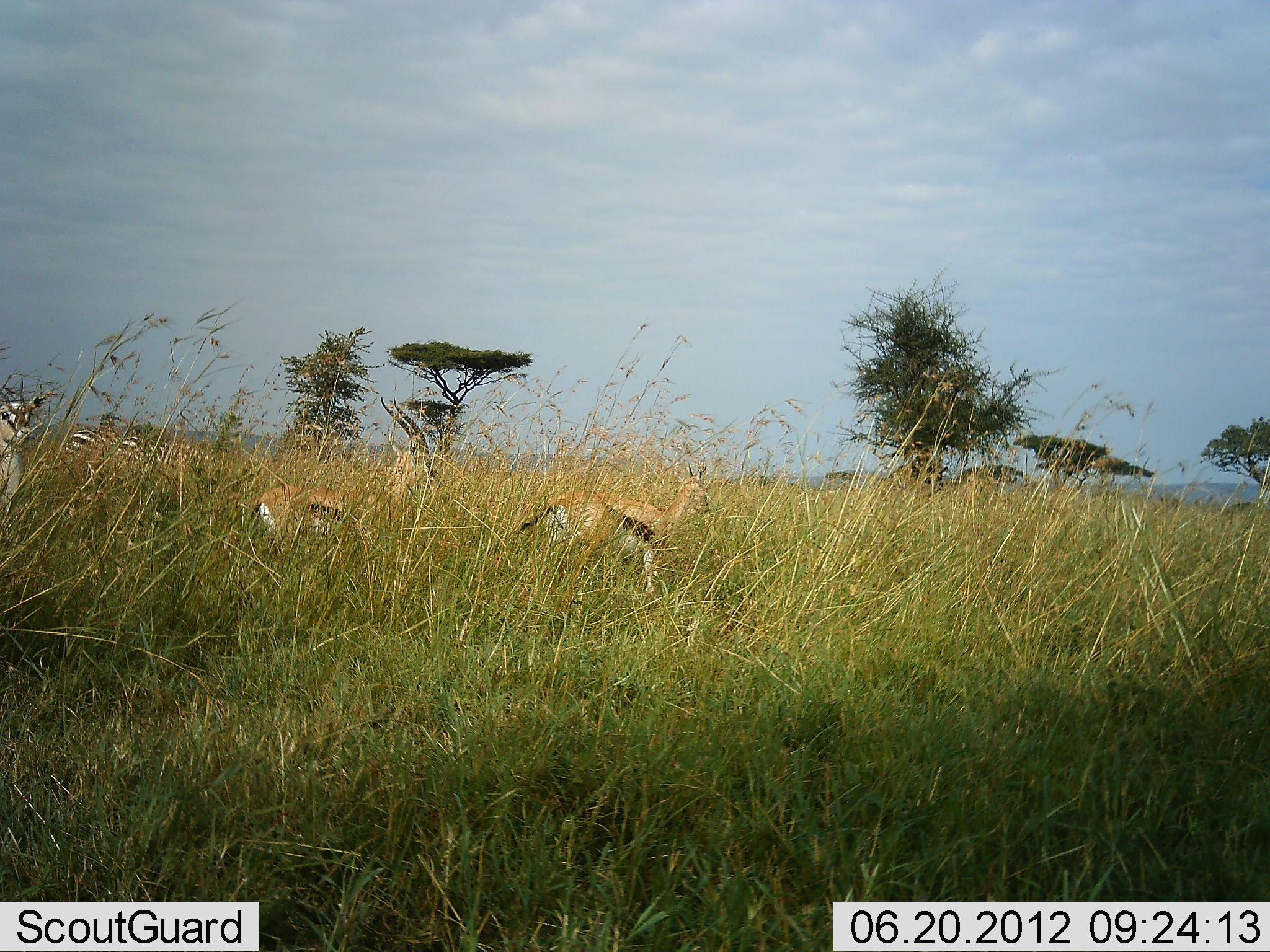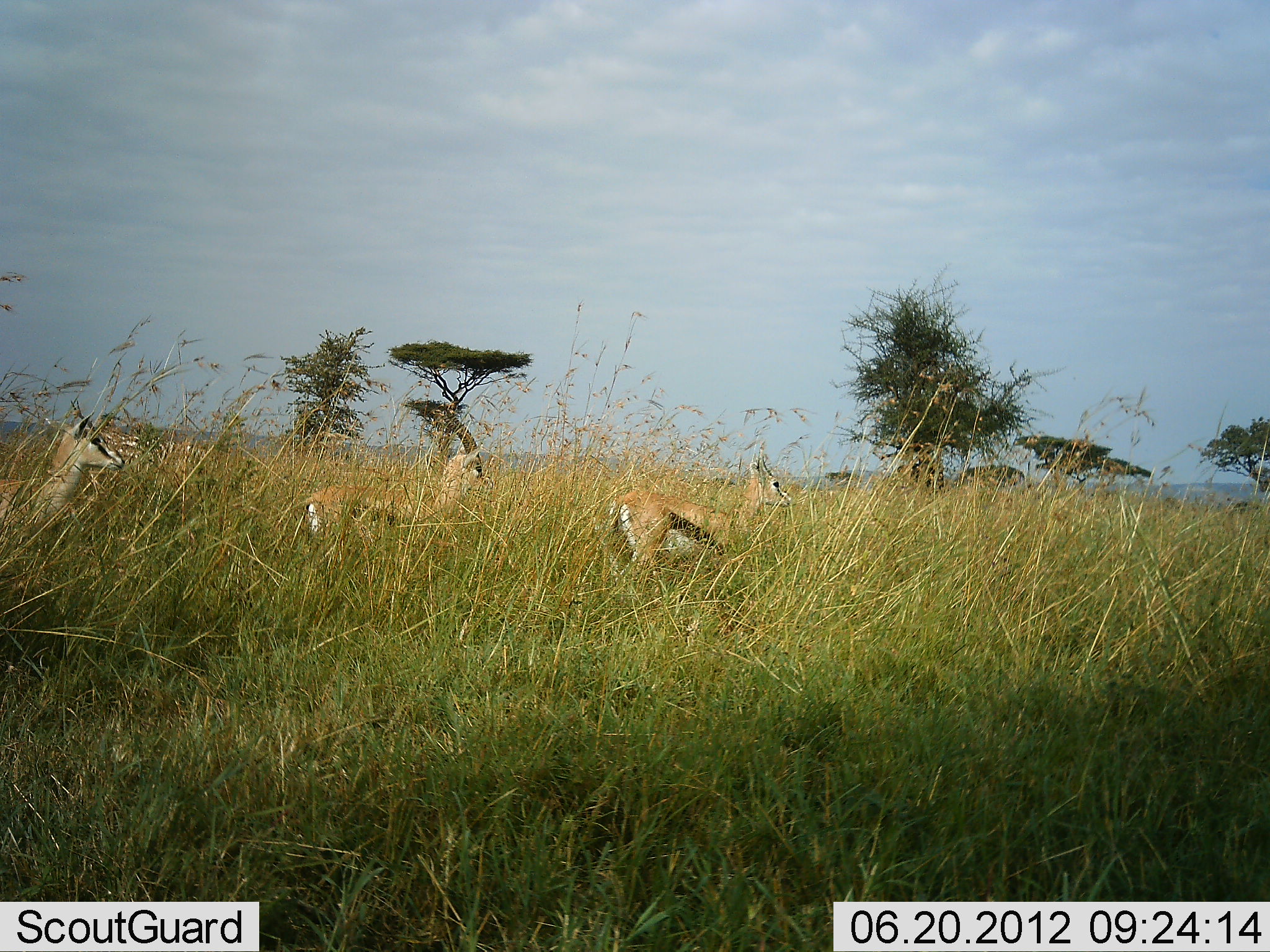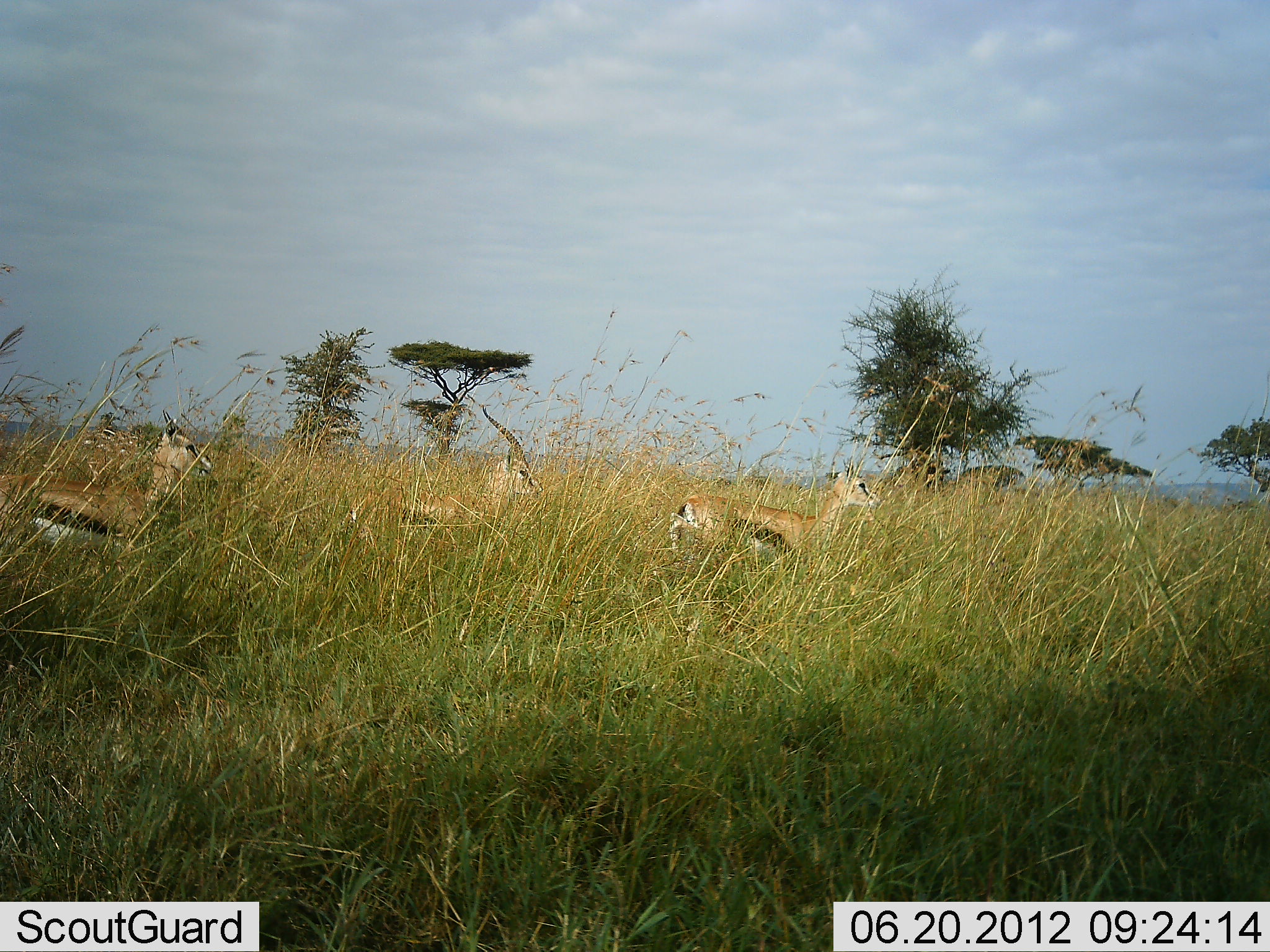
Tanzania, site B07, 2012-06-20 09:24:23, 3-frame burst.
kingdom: Animalia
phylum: Chordata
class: Mammalia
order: Artiodactyla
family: Bovidae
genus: Eudorcas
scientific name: Eudorcas thomsonii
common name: thomson's gazelle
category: gazellethomsons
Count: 3.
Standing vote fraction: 6%.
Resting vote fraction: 0%.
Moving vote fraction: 94%.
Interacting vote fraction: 0%.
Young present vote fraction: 0%.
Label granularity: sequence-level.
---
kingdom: Animalia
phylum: Chordata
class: Mammalia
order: Perissodactyla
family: Equidae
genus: Equus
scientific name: Equus quagga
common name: plains zebra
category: zebra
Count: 2.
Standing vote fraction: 60%.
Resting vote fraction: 0%.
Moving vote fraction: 10%.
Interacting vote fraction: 0%.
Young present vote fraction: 0%.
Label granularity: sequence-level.